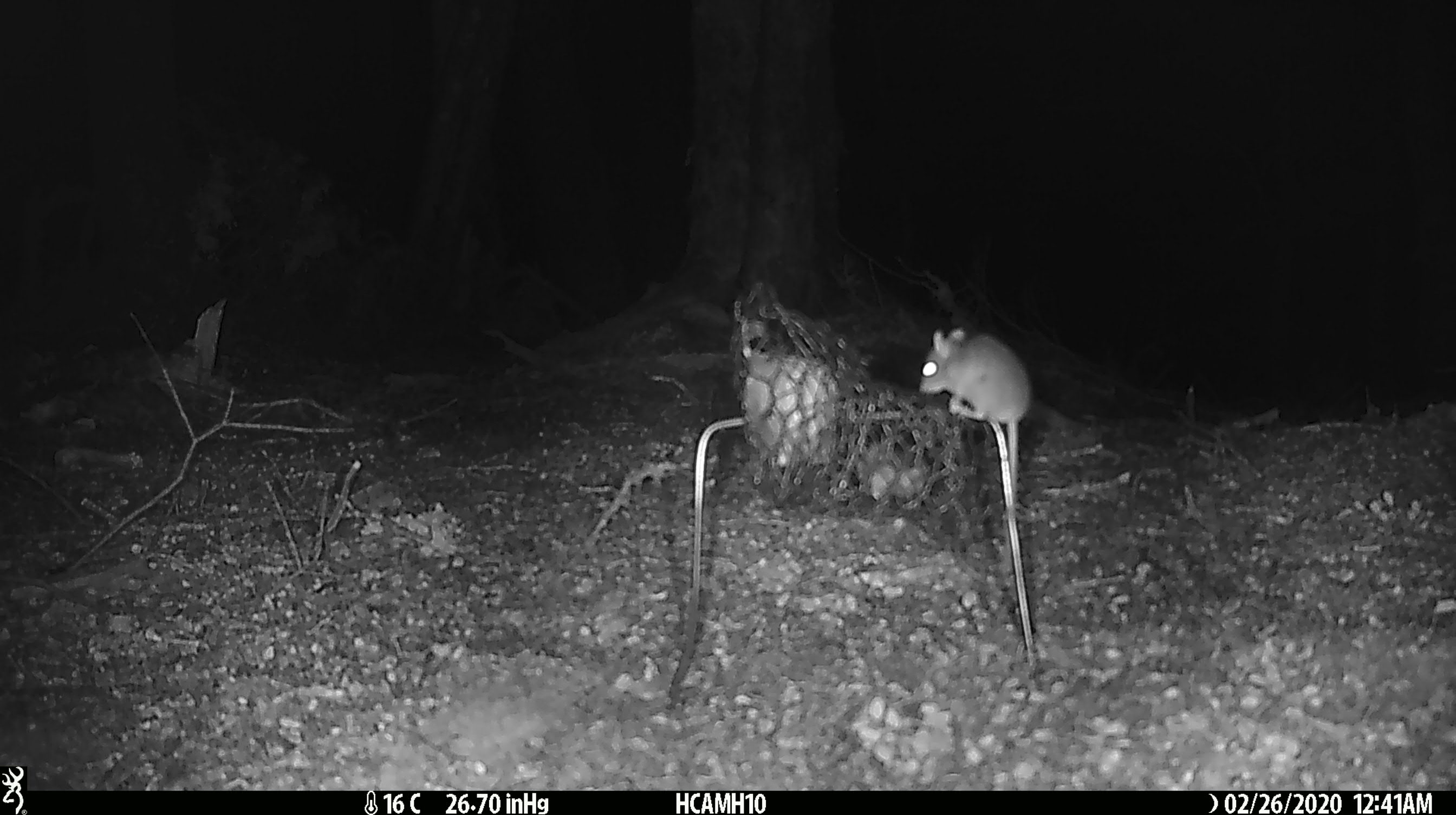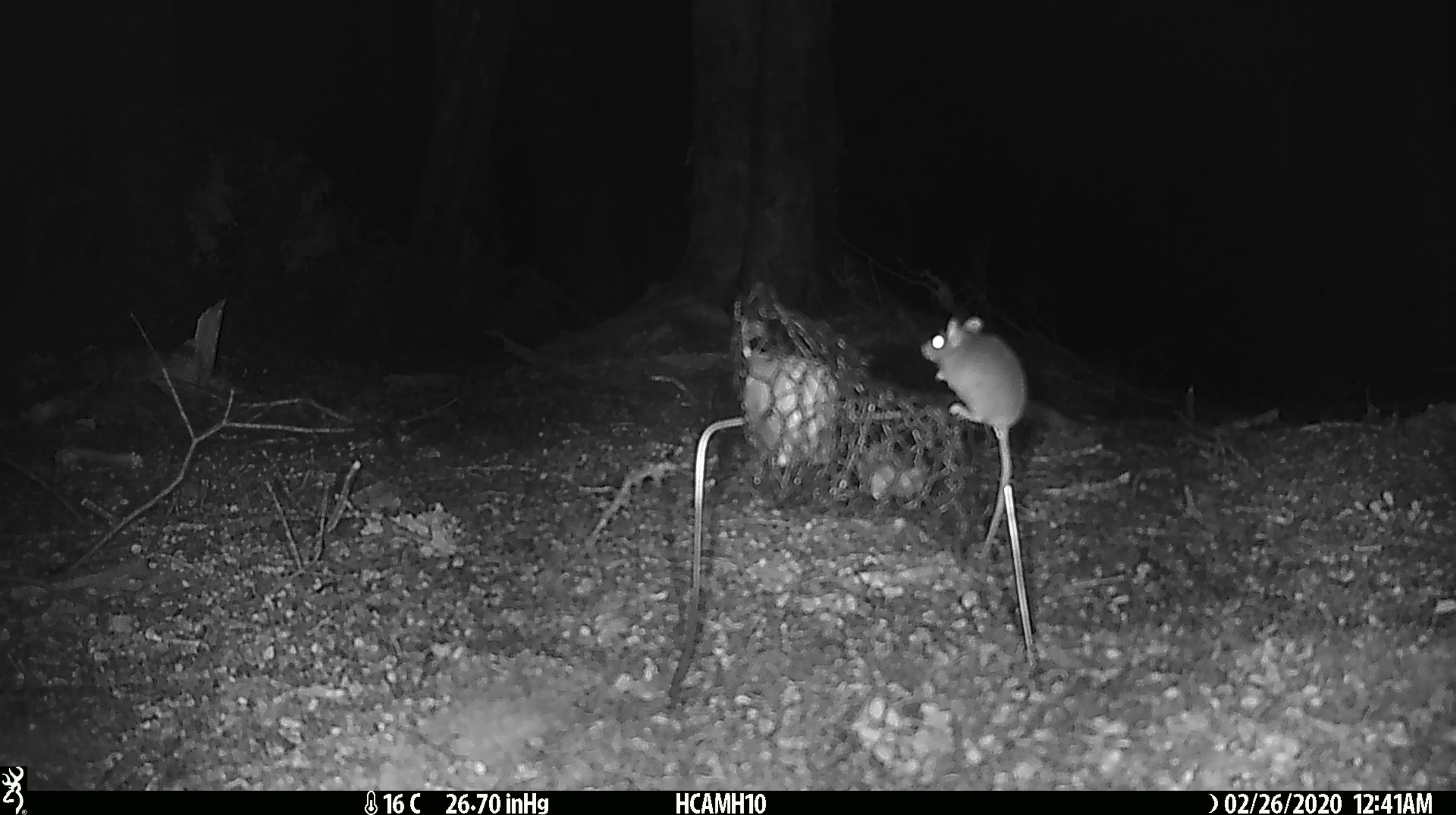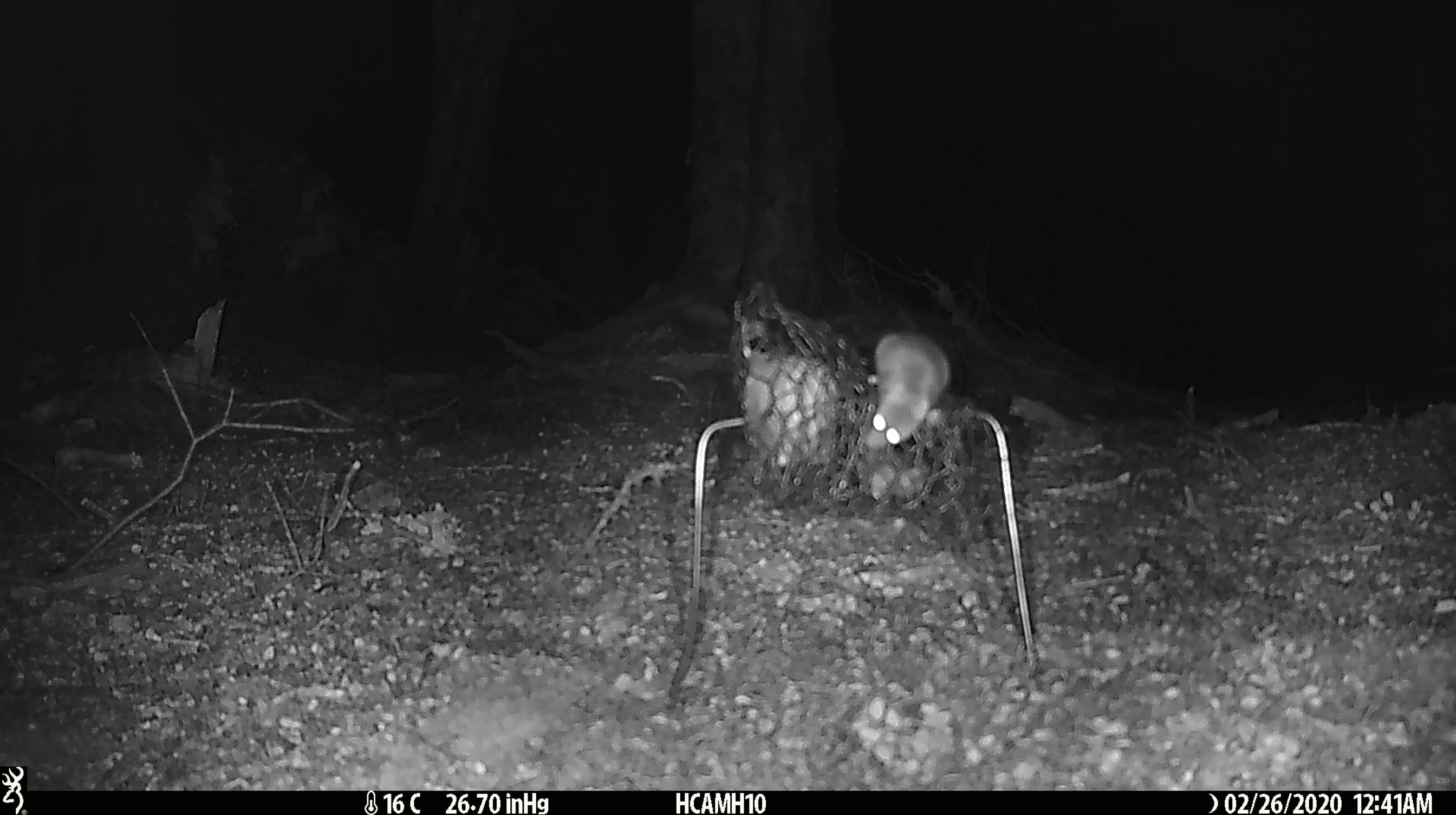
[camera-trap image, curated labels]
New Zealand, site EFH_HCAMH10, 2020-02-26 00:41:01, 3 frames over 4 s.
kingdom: Animalia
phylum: Chordata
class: Mammalia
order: Rodentia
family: Muridae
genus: Mus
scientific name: Mus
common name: mouse